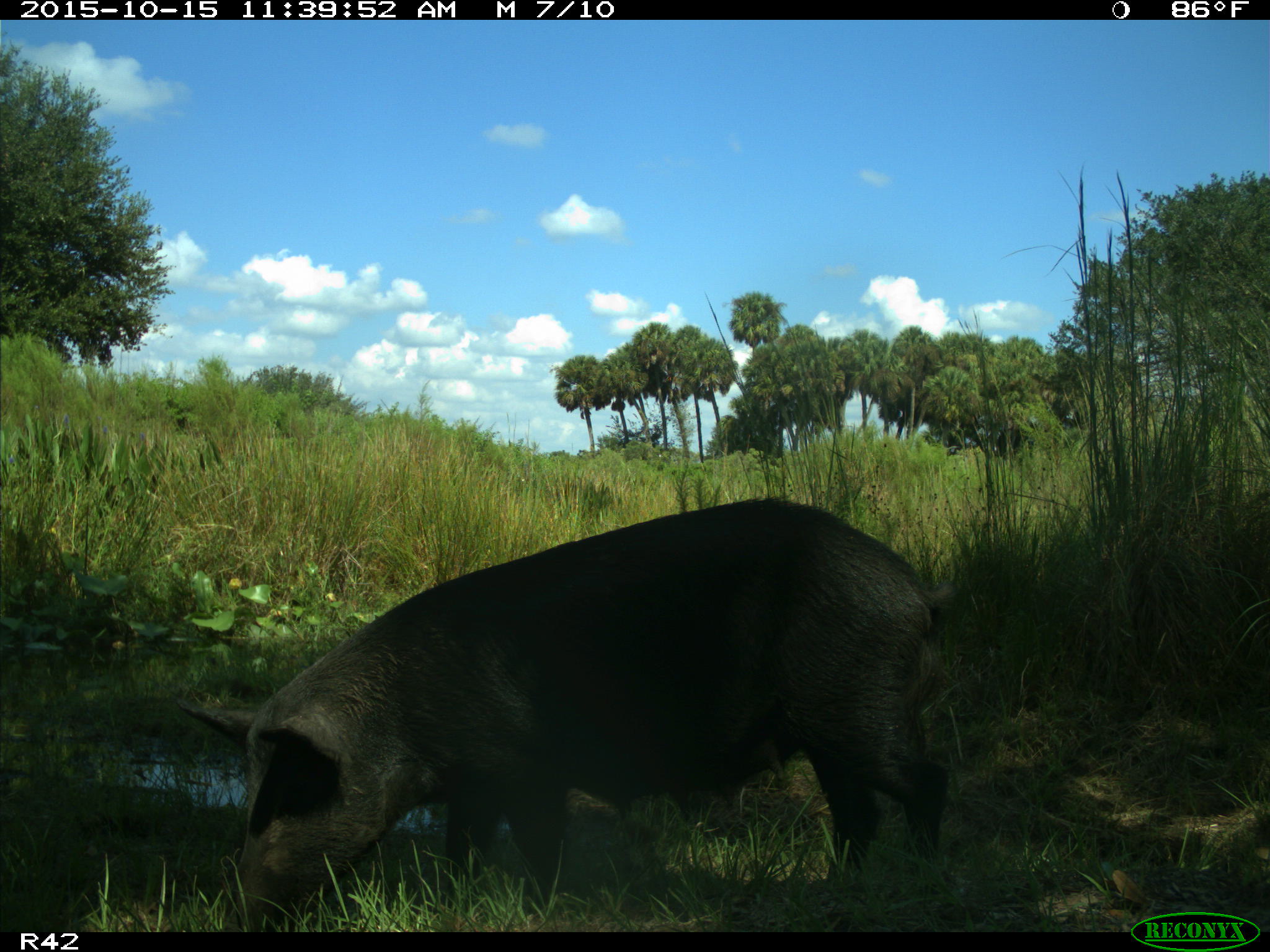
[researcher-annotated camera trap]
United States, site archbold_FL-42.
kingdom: Animalia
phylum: Chordata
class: Mammalia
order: Artiodactyla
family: Suidae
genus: Sus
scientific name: Sus scrofa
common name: wild boar